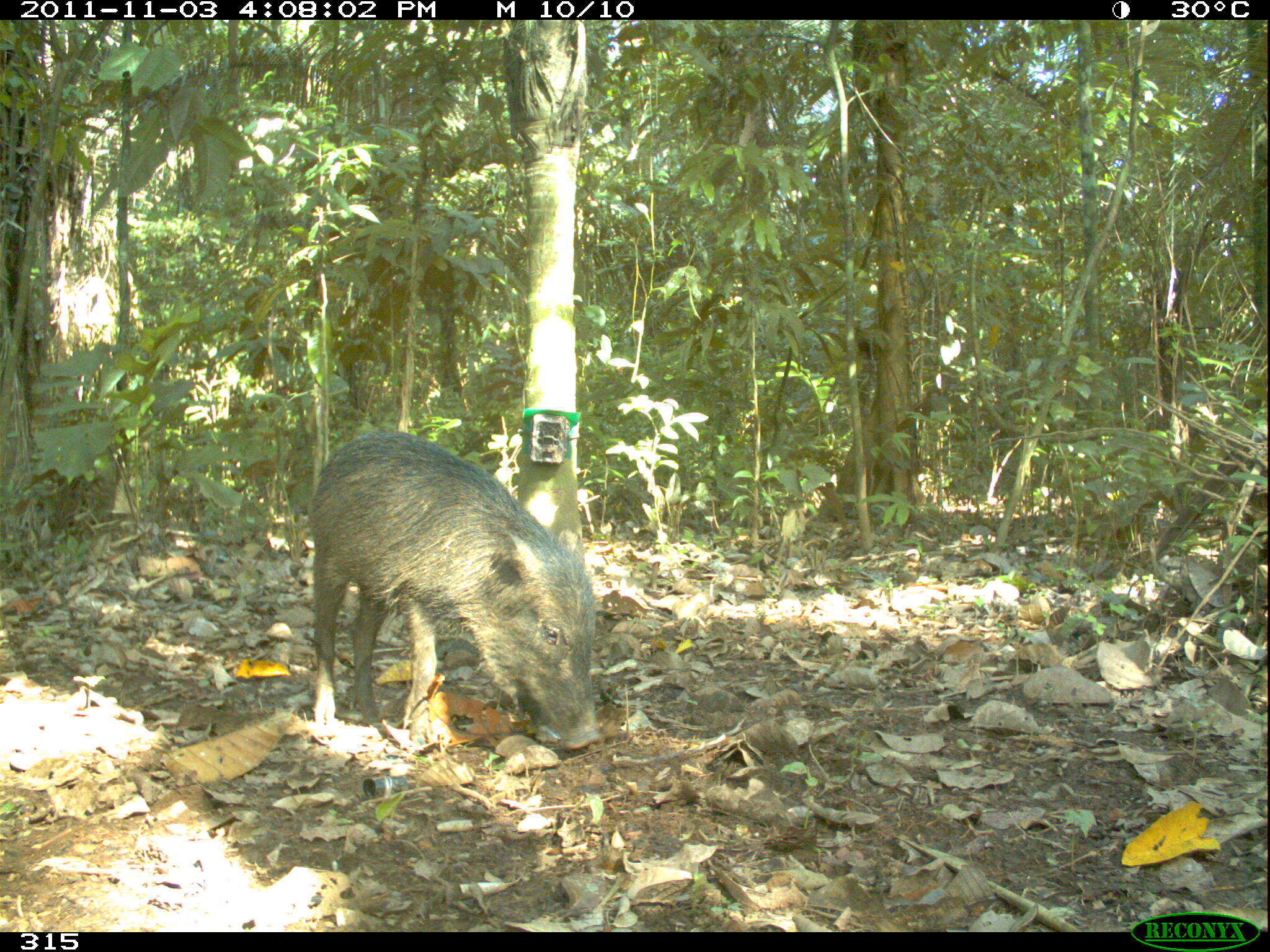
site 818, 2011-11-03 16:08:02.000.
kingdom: Animalia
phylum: Chordata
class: Mammalia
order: Artiodactyla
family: Tayassuidae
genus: Tayassu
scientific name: Tayassu pecari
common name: white-lipped peccary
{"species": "Tayassu pecari (white-lipped peccary)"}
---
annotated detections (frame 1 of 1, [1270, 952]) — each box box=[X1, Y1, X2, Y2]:
tayassu pecari: box=[307, 429, 606, 753]